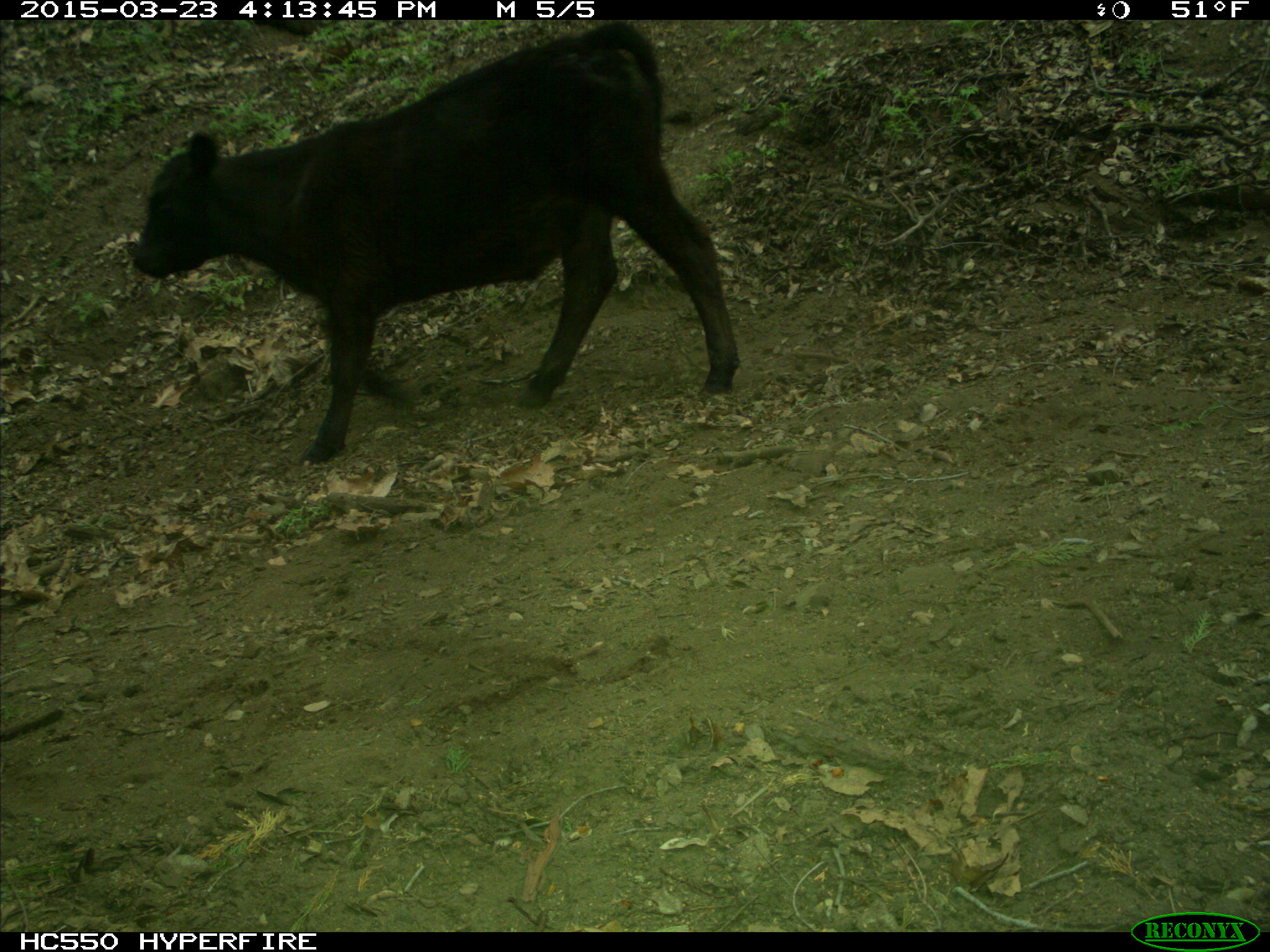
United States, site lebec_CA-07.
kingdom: Animalia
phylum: Chordata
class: Mammalia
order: Artiodactyla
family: Bovidae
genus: Bos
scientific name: Bos taurus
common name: domestic cow